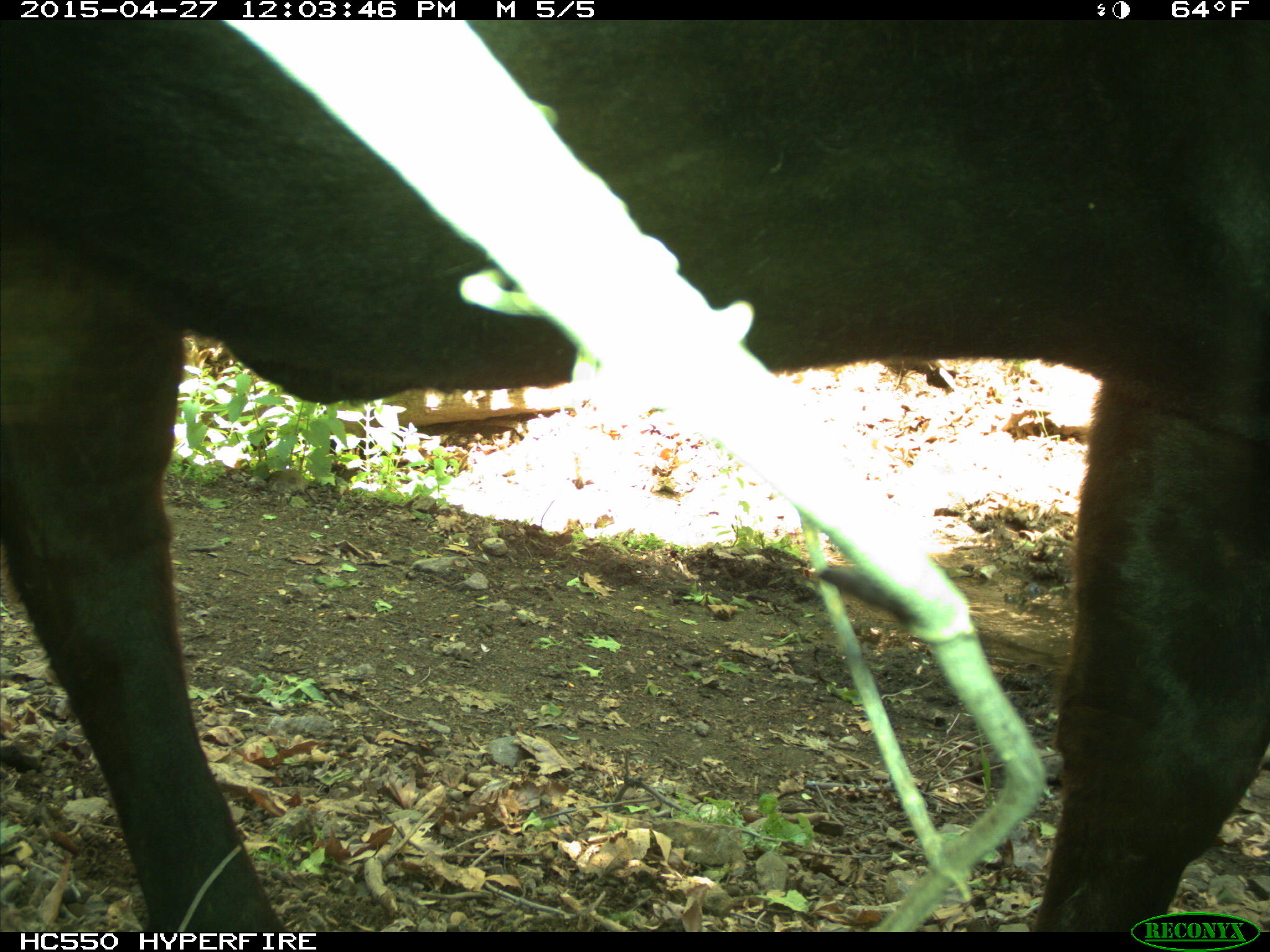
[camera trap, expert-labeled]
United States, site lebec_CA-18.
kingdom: Animalia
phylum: Chordata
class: Mammalia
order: Artiodactyla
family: Bovidae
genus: Bos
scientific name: Bos taurus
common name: domestic cow